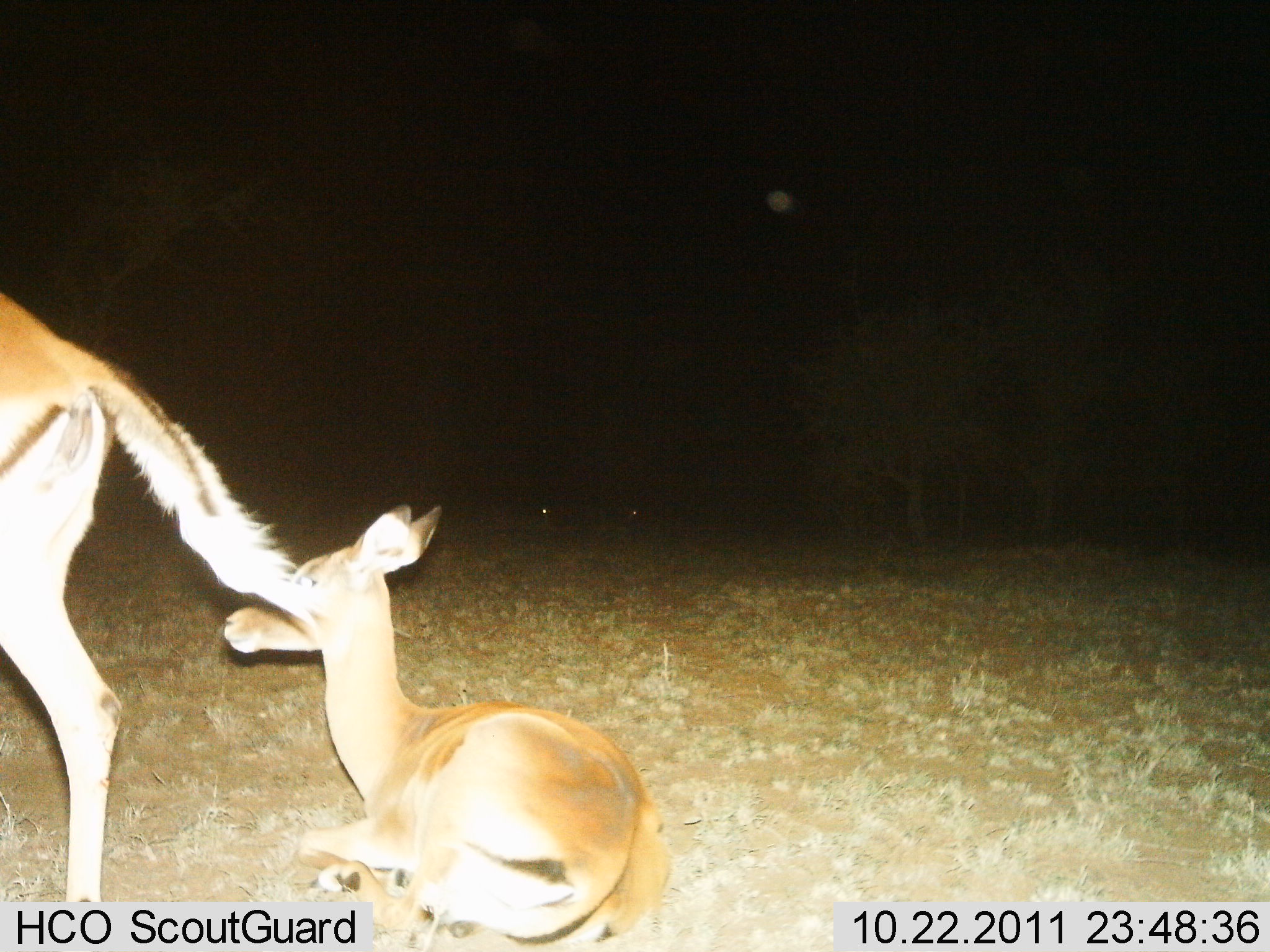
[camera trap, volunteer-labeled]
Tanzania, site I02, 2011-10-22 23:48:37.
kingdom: Animalia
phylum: Chordata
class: Mammalia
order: Artiodactyla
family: Bovidae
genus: Nanger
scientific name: Nanger granti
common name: grant's gazelle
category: gazellegrants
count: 2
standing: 38%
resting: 100%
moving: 0%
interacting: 0%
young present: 62%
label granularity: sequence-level